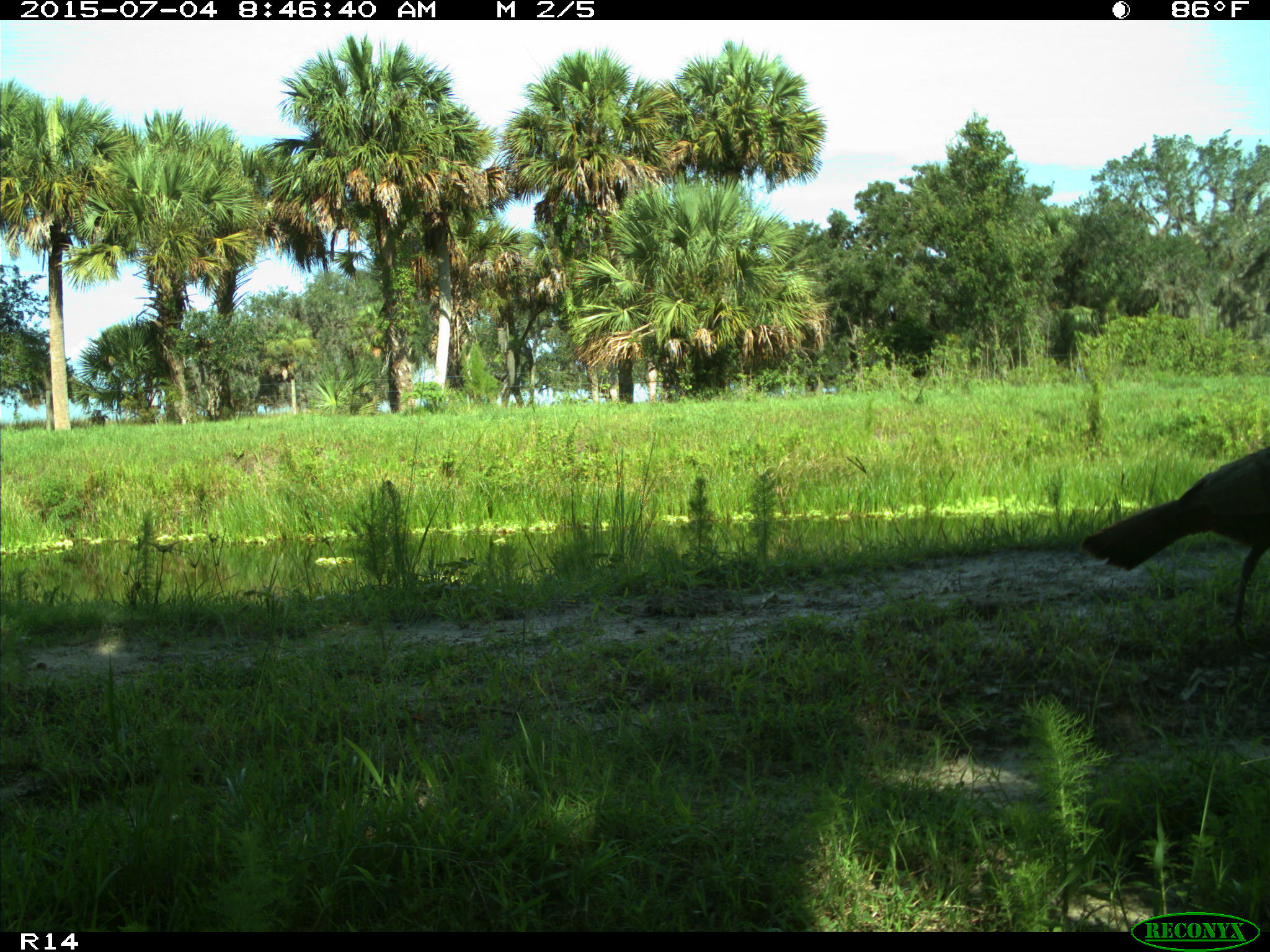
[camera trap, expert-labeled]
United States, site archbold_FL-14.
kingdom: Animalia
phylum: Chordata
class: Aves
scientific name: Aves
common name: birds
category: unidentified bird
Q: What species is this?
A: Unidentified bird (birds) (Aves).